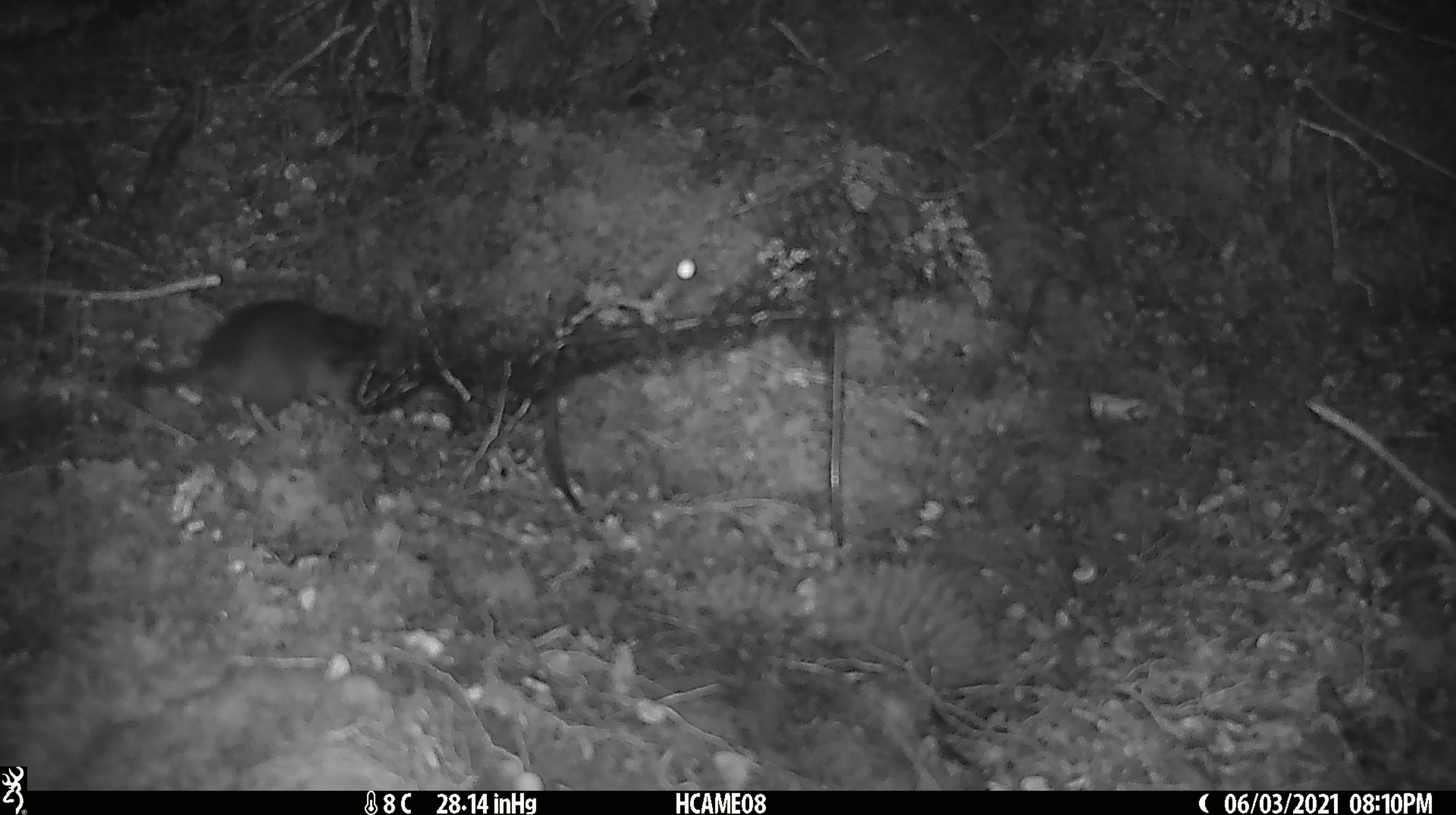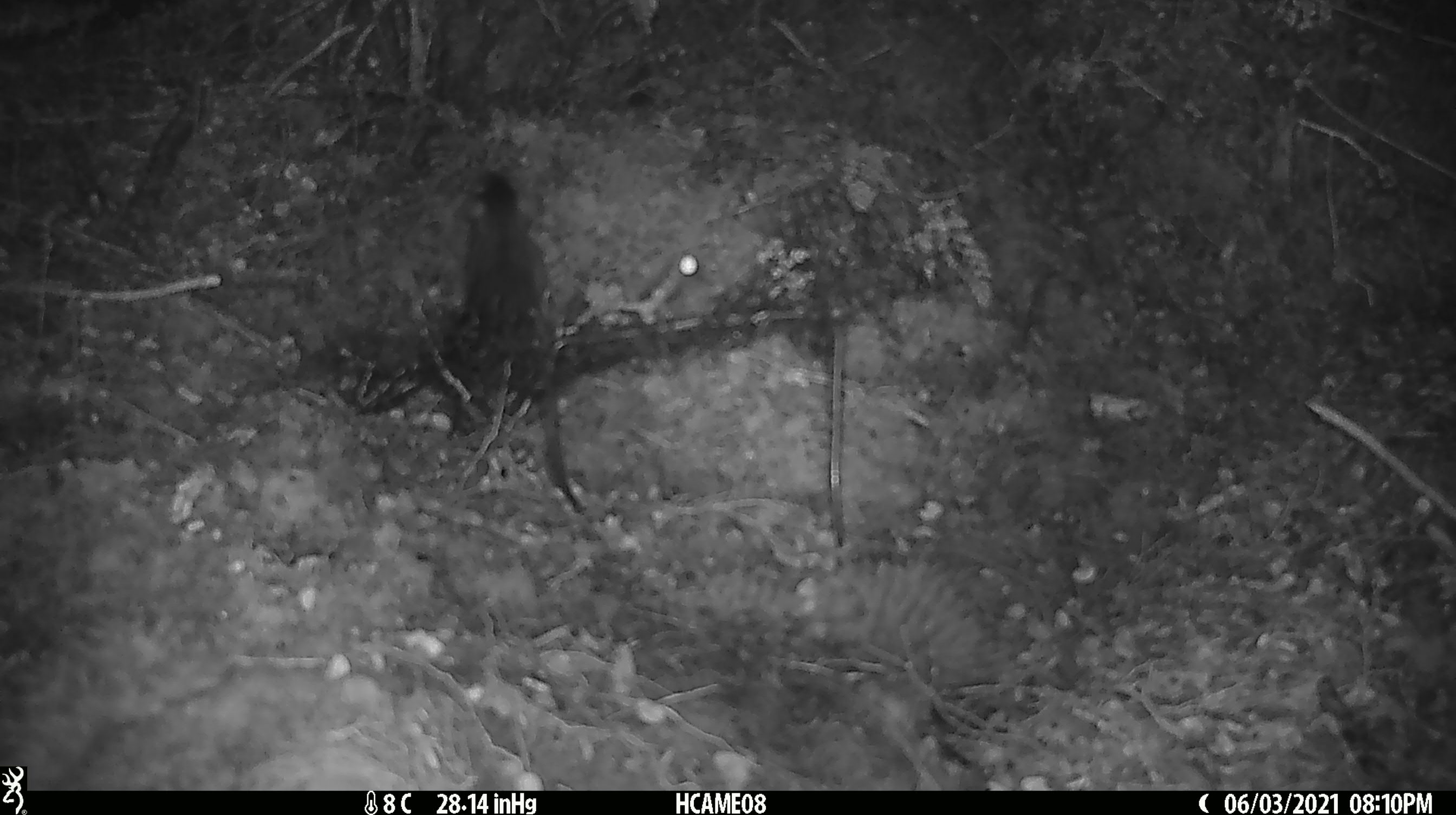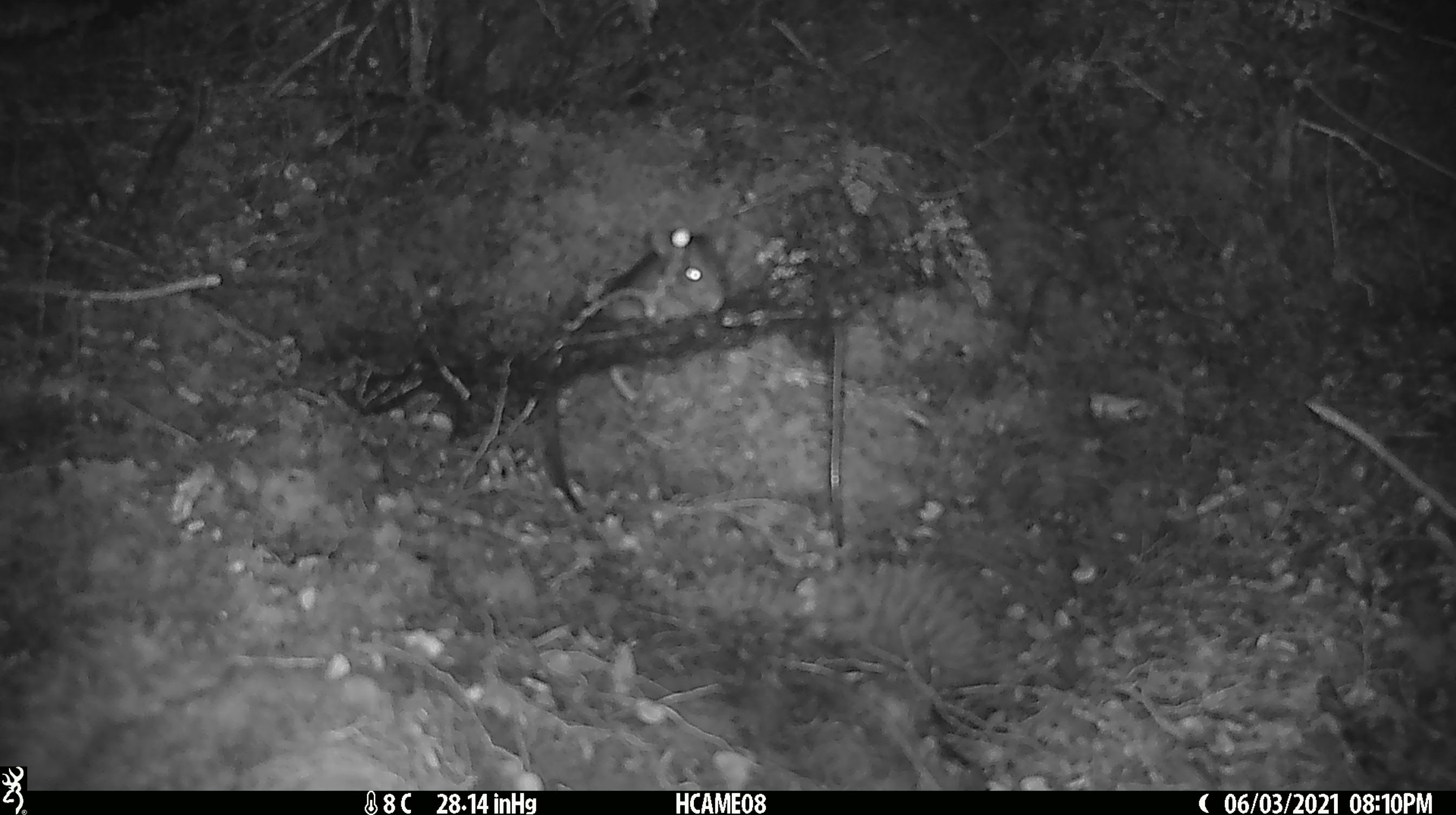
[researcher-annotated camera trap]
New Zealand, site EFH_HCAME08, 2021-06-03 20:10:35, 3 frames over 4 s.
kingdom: Animalia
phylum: Chordata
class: Mammalia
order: Rodentia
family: Muridae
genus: Rattus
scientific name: Rattus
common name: rat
Rat (Rattus).